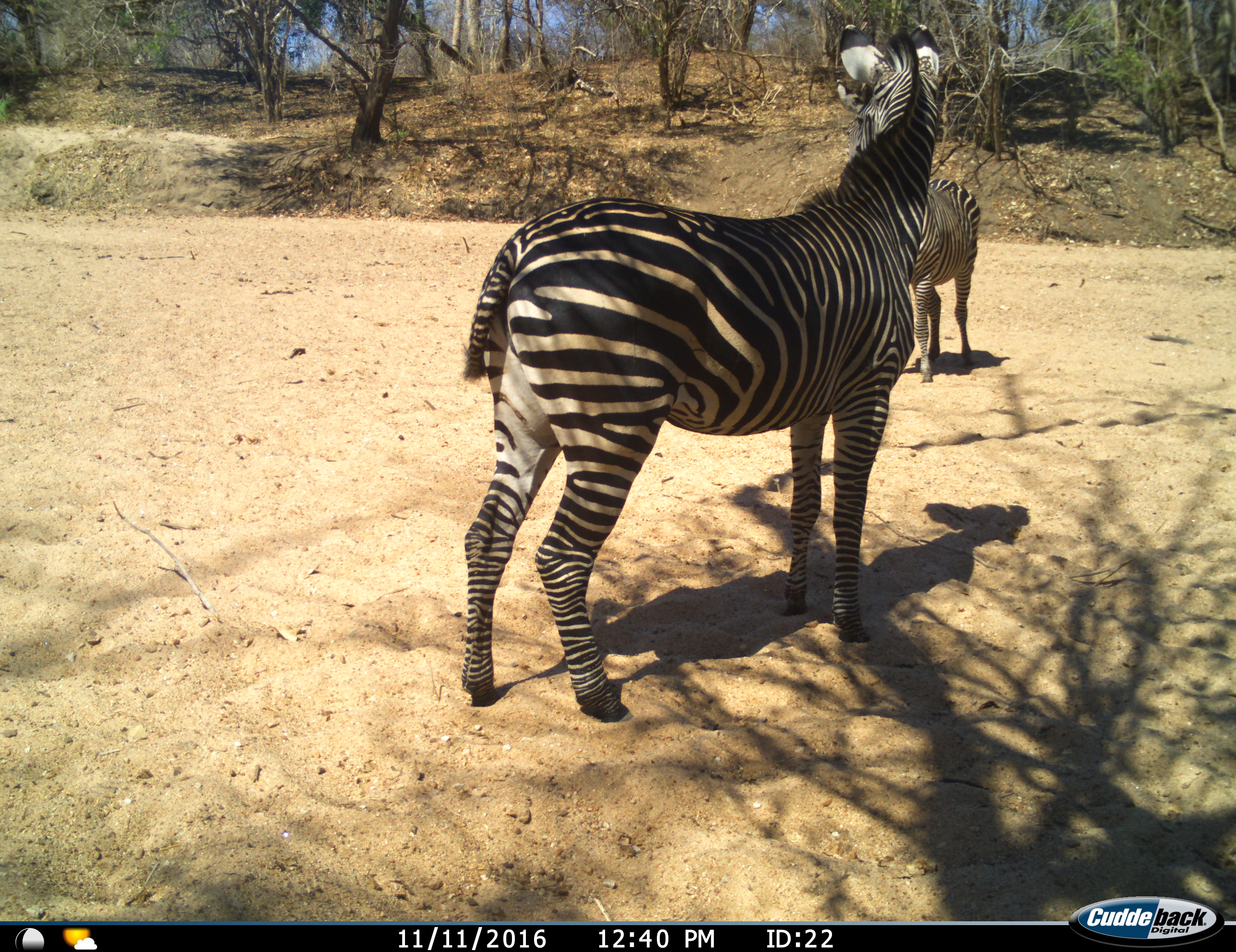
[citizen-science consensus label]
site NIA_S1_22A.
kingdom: Animalia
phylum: Chordata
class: Mammalia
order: Perissodactyla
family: Equidae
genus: Equus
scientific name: Equus quagga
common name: plains zebra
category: zebraplains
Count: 2.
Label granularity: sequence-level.